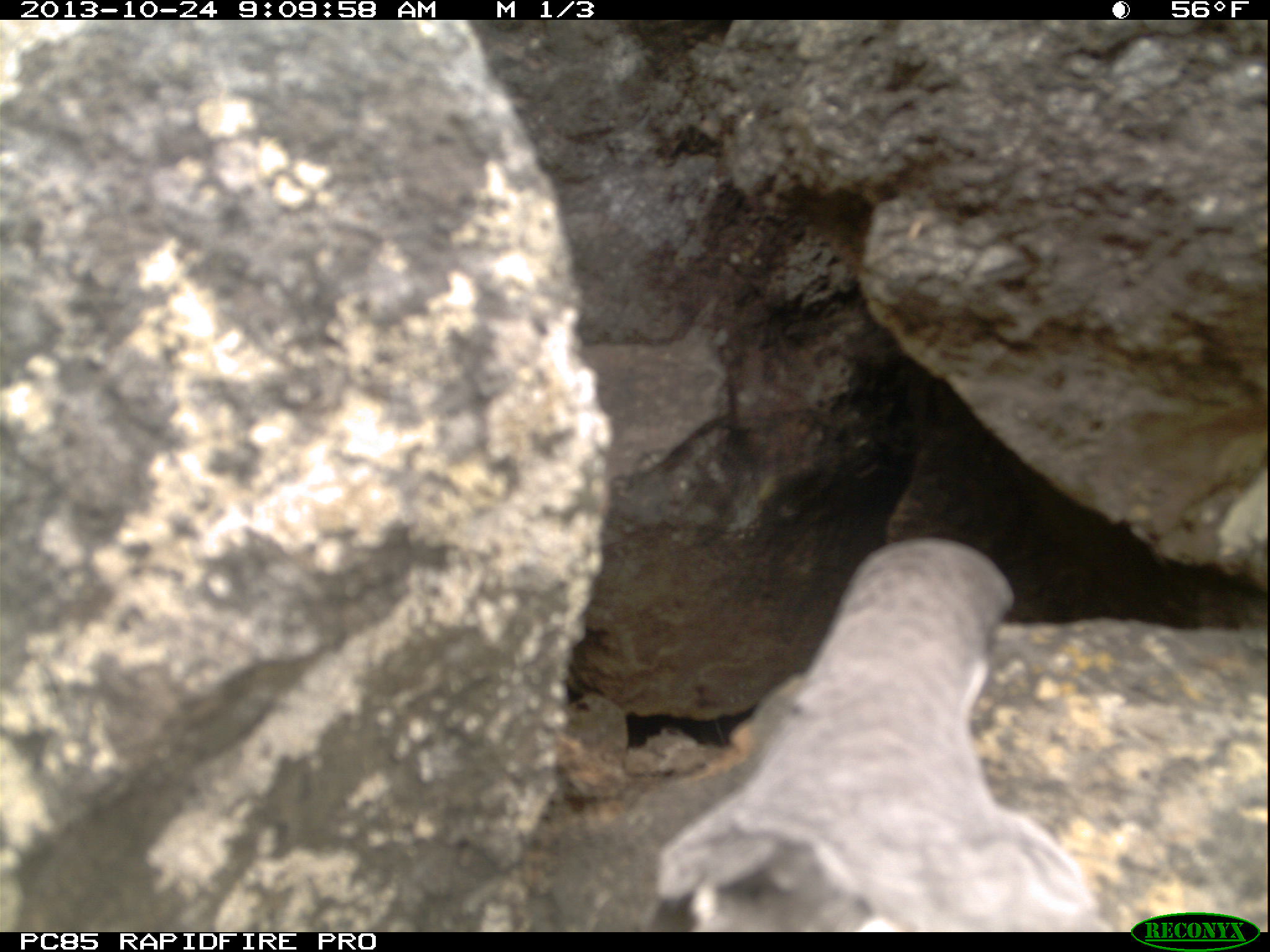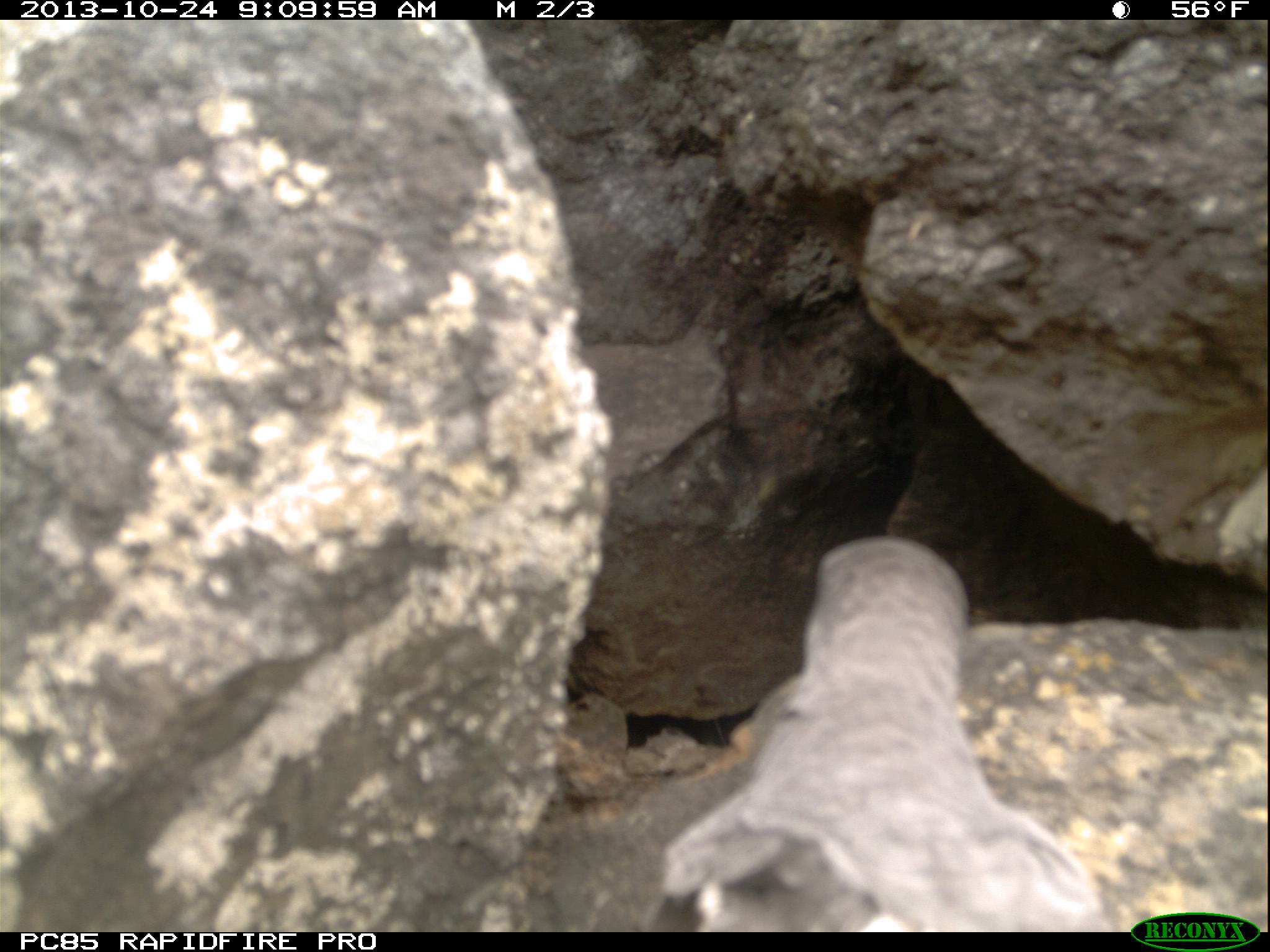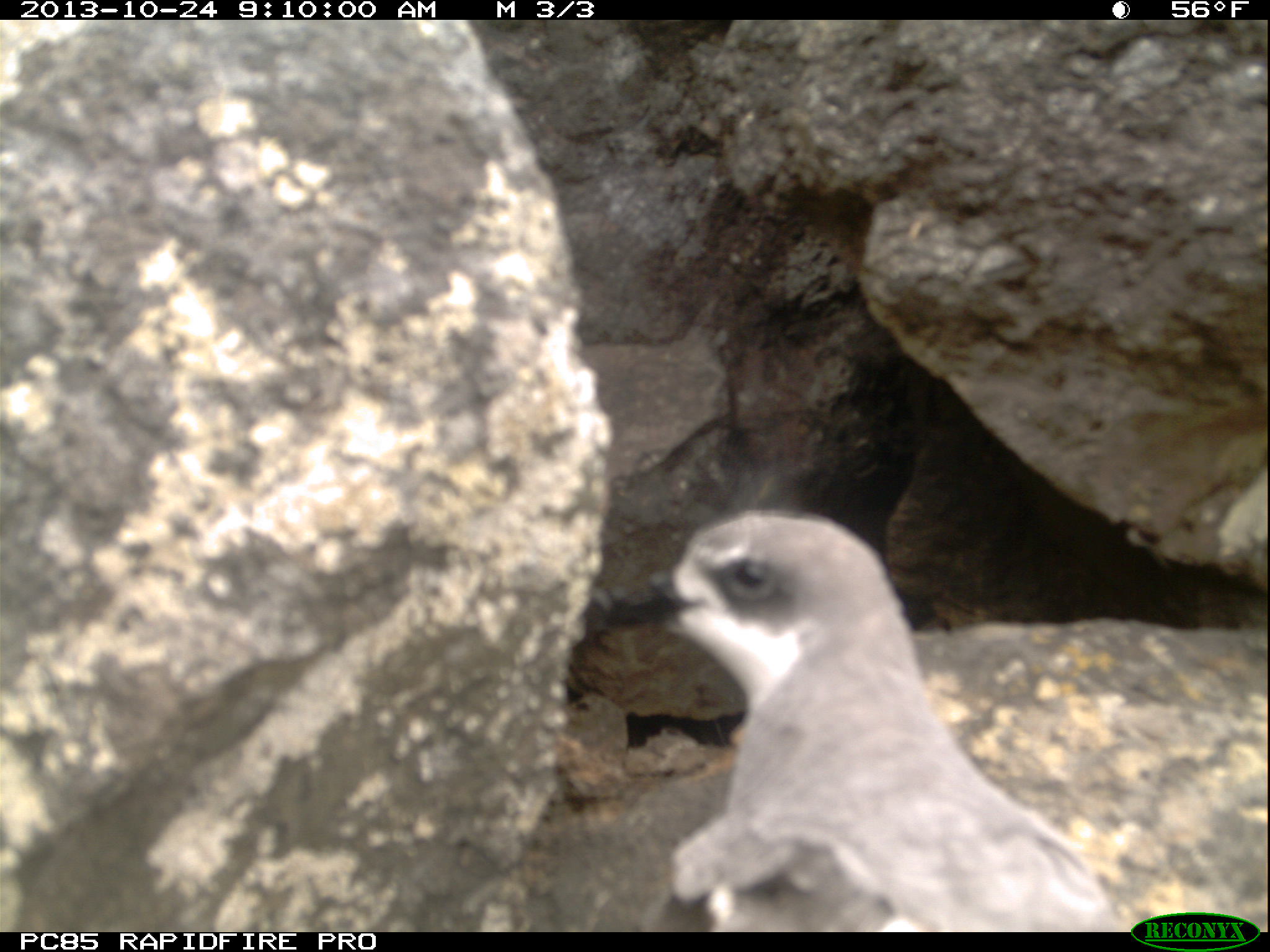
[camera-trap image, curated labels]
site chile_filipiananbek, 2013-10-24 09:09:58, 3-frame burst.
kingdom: Animalia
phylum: Chordata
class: Aves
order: Procellariiformes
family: Procellariidae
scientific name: Procellariidae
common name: petrel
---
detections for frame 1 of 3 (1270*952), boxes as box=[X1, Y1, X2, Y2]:
petrel: box=[630, 534, 1103, 929]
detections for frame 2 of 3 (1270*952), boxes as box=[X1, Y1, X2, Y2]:
petrel: box=[638, 536, 1111, 929]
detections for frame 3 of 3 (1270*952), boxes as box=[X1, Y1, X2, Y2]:
petrel: box=[622, 503, 1129, 932]